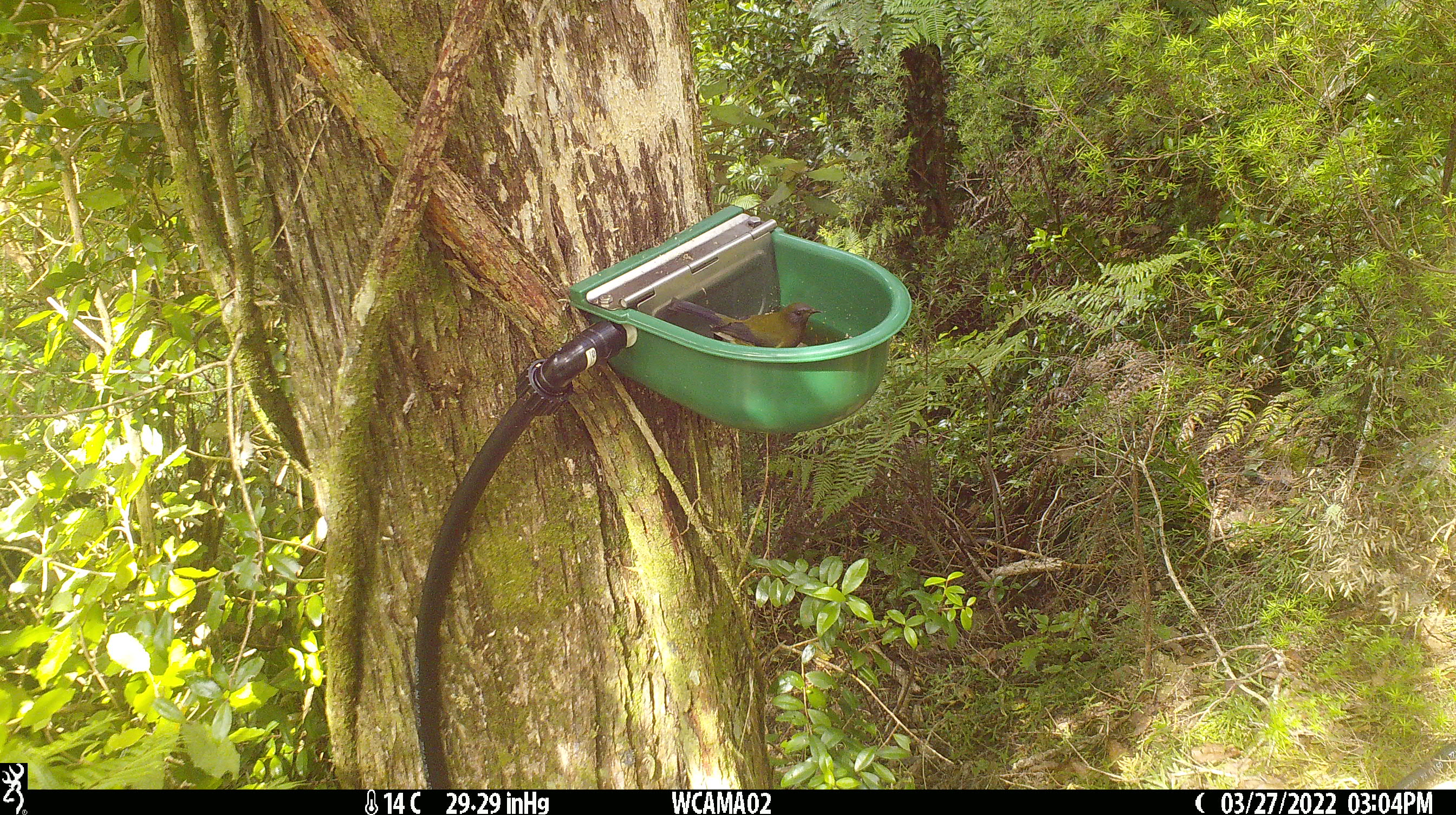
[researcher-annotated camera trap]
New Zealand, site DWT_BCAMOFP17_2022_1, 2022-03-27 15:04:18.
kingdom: Animalia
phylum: Chordata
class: Aves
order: Passeriformes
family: Meliphagidae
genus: Anthornis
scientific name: Anthornis melanura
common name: new zealand bellbird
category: bellbird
Bellbird (new zealand bellbird) (Anthornis melanura).